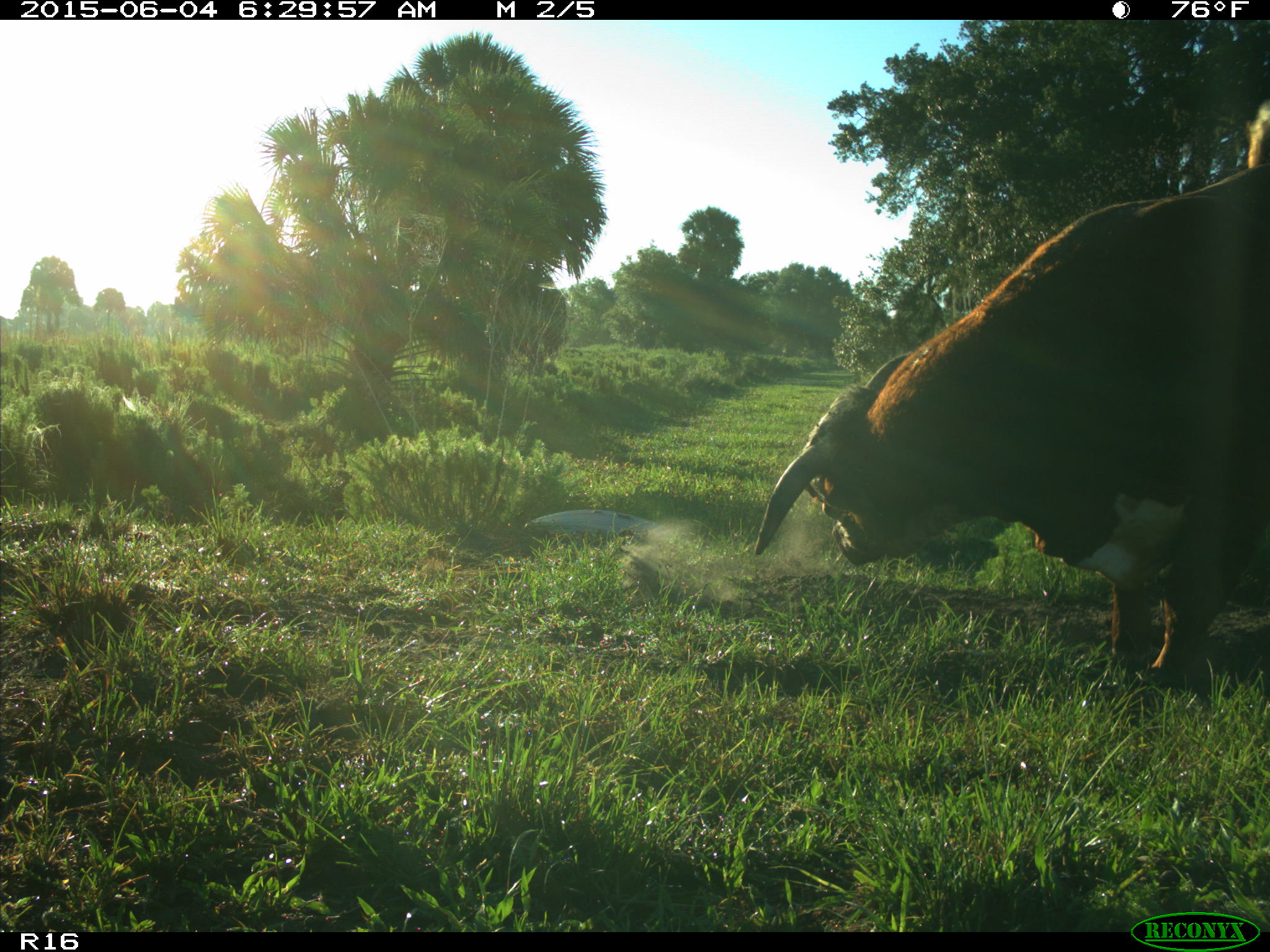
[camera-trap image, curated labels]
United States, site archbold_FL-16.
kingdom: Animalia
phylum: Chordata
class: Mammalia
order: Artiodactyla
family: Bovidae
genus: Bos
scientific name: Bos taurus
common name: domestic cow